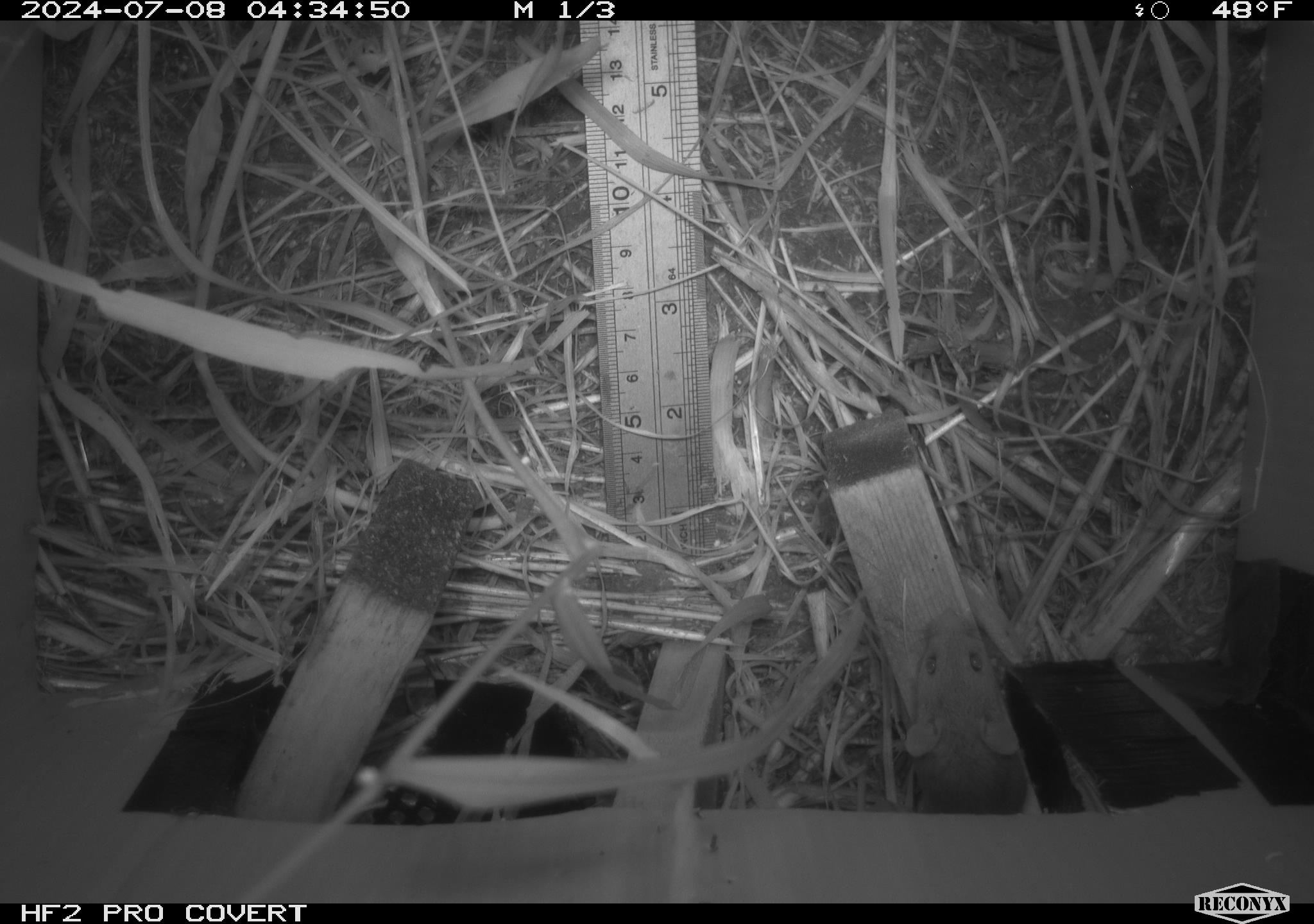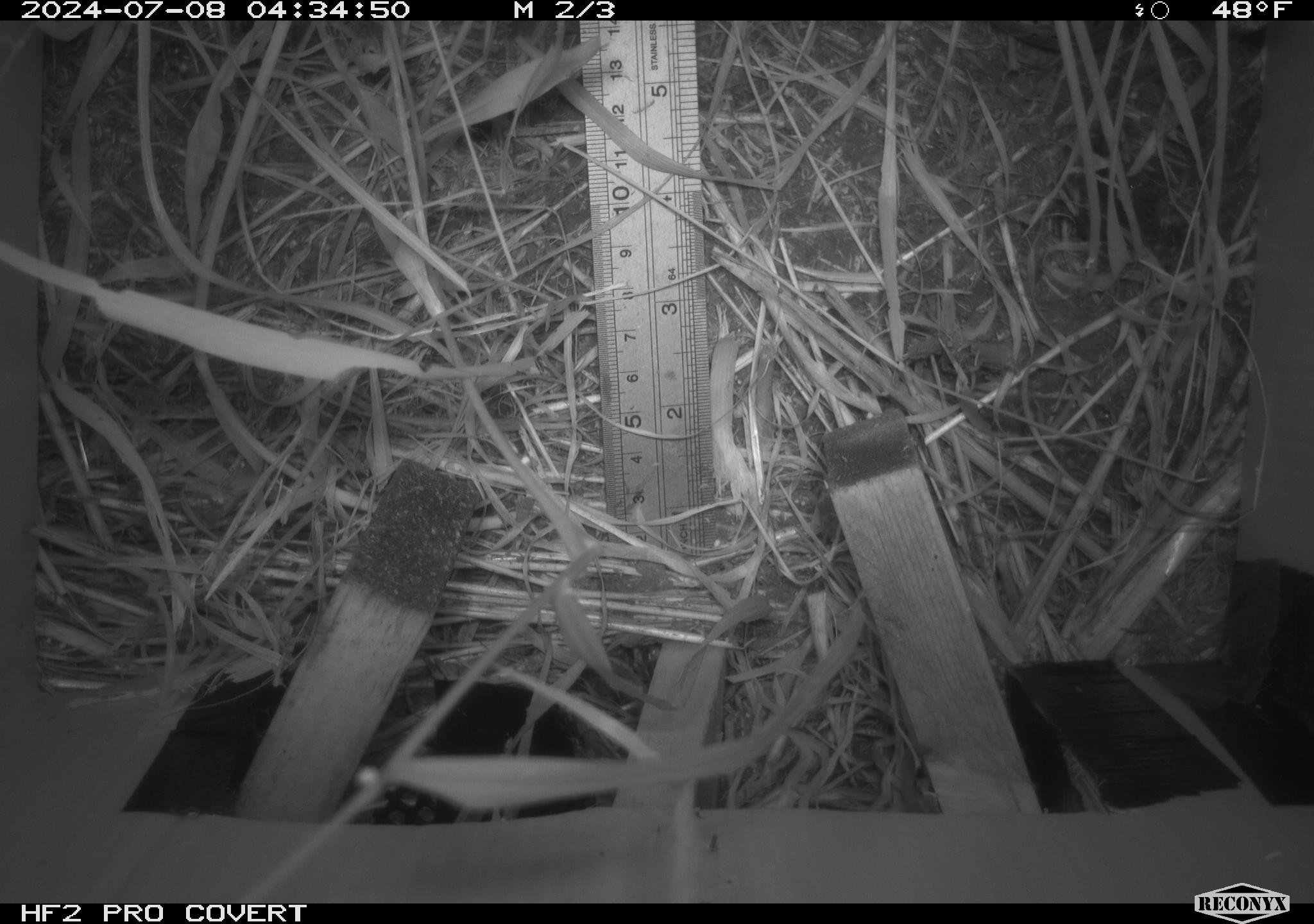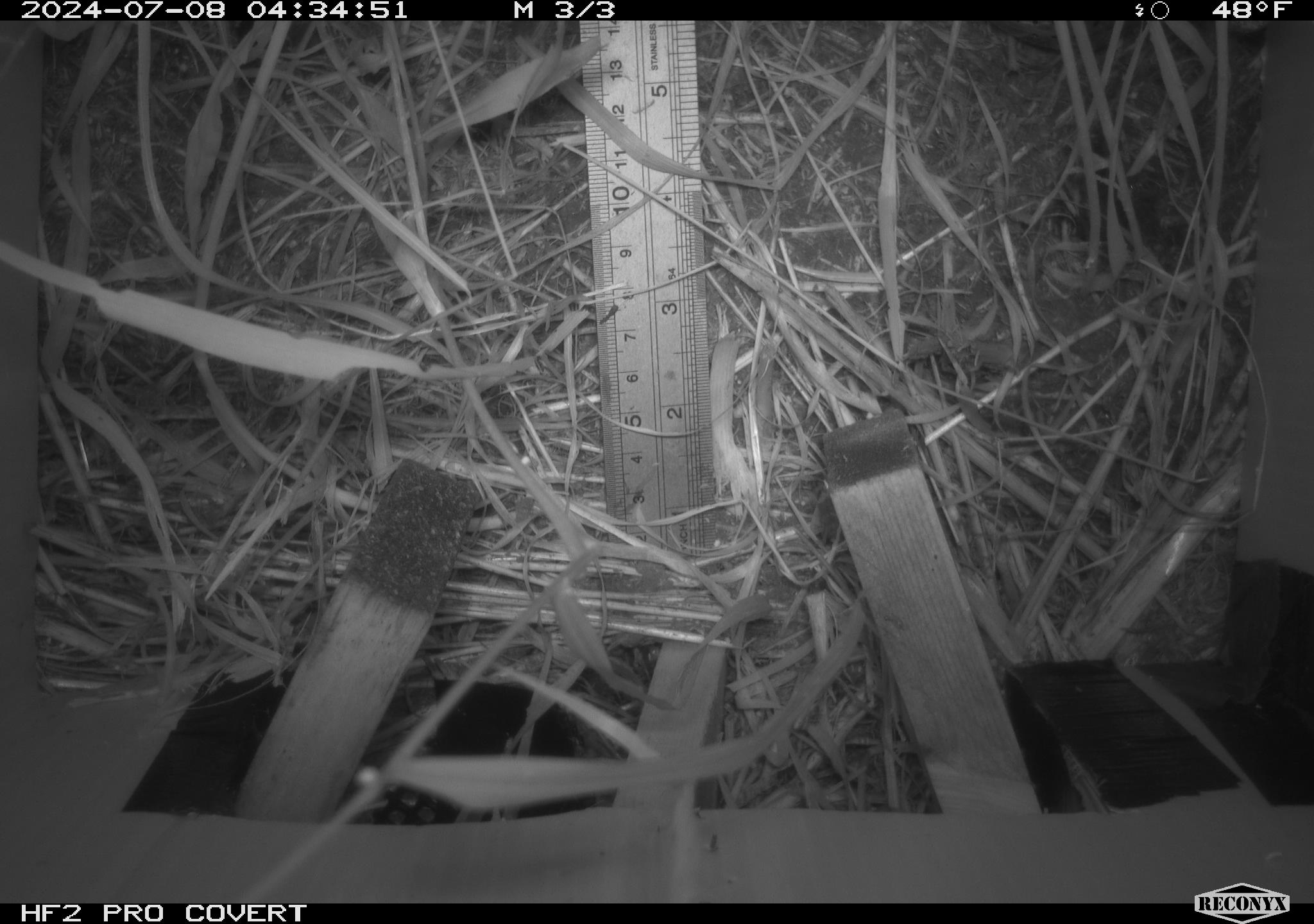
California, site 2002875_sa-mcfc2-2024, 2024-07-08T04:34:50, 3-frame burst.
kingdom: Animalia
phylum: Chordata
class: Mammalia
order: Rodentia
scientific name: Rodentia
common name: rodent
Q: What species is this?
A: Rodent (Rodentia).